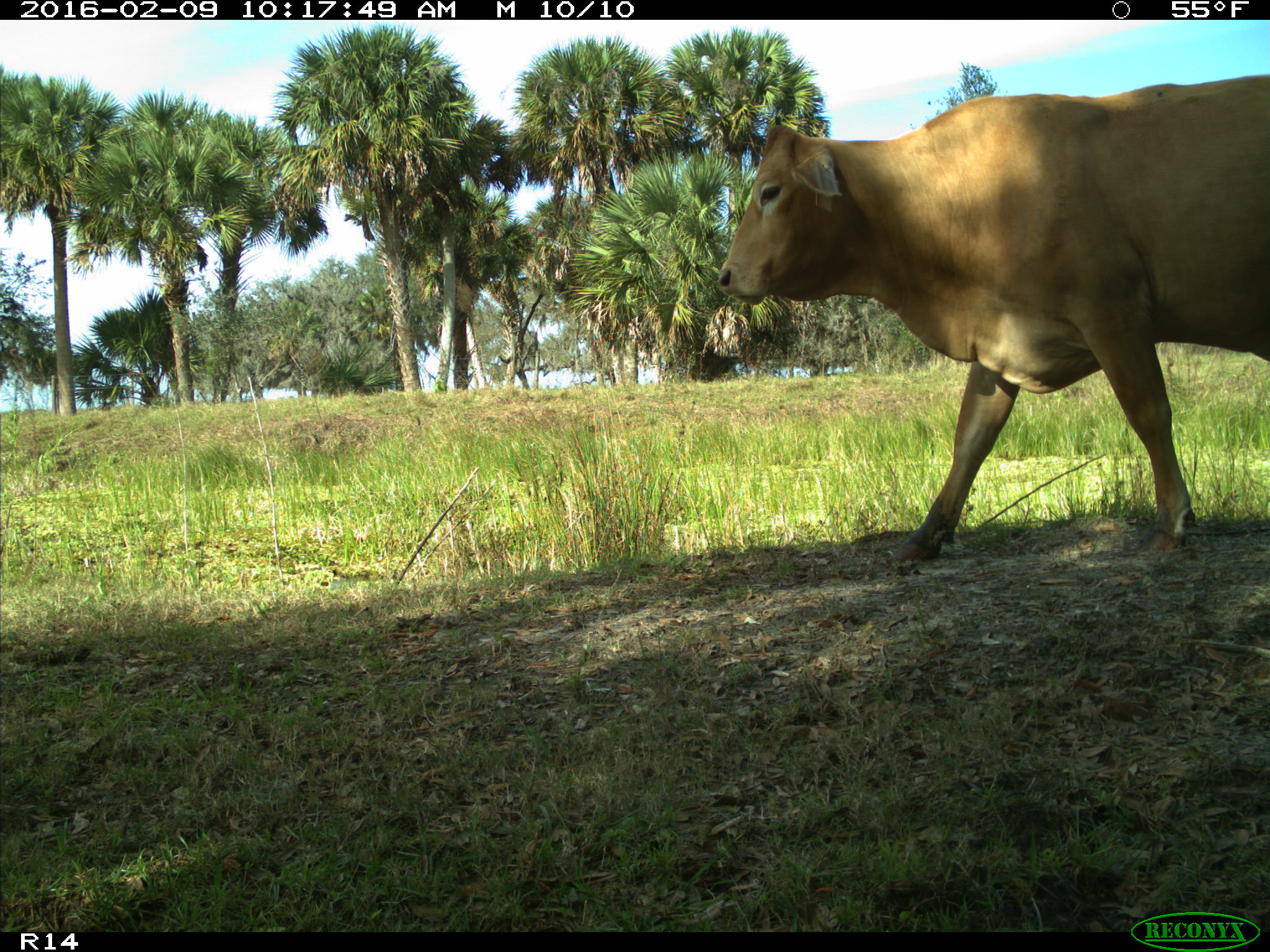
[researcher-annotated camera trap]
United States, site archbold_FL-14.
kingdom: Animalia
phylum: Chordata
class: Mammalia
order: Artiodactyla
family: Bovidae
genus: Bos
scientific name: Bos taurus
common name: domestic cow